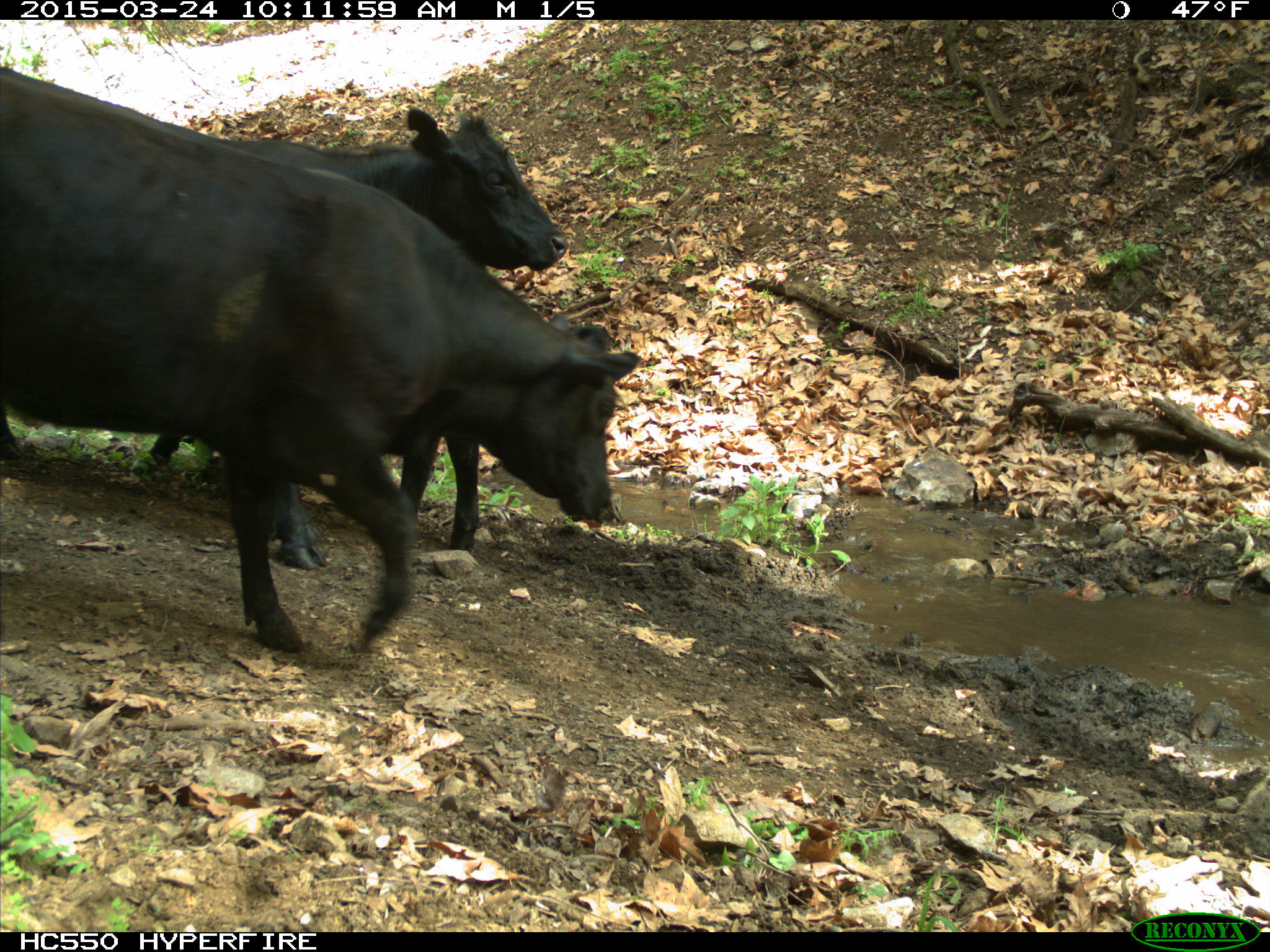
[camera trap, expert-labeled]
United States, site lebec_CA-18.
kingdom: Animalia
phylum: Chordata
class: Mammalia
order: Artiodactyla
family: Bovidae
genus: Bos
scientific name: Bos taurus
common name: domestic cow